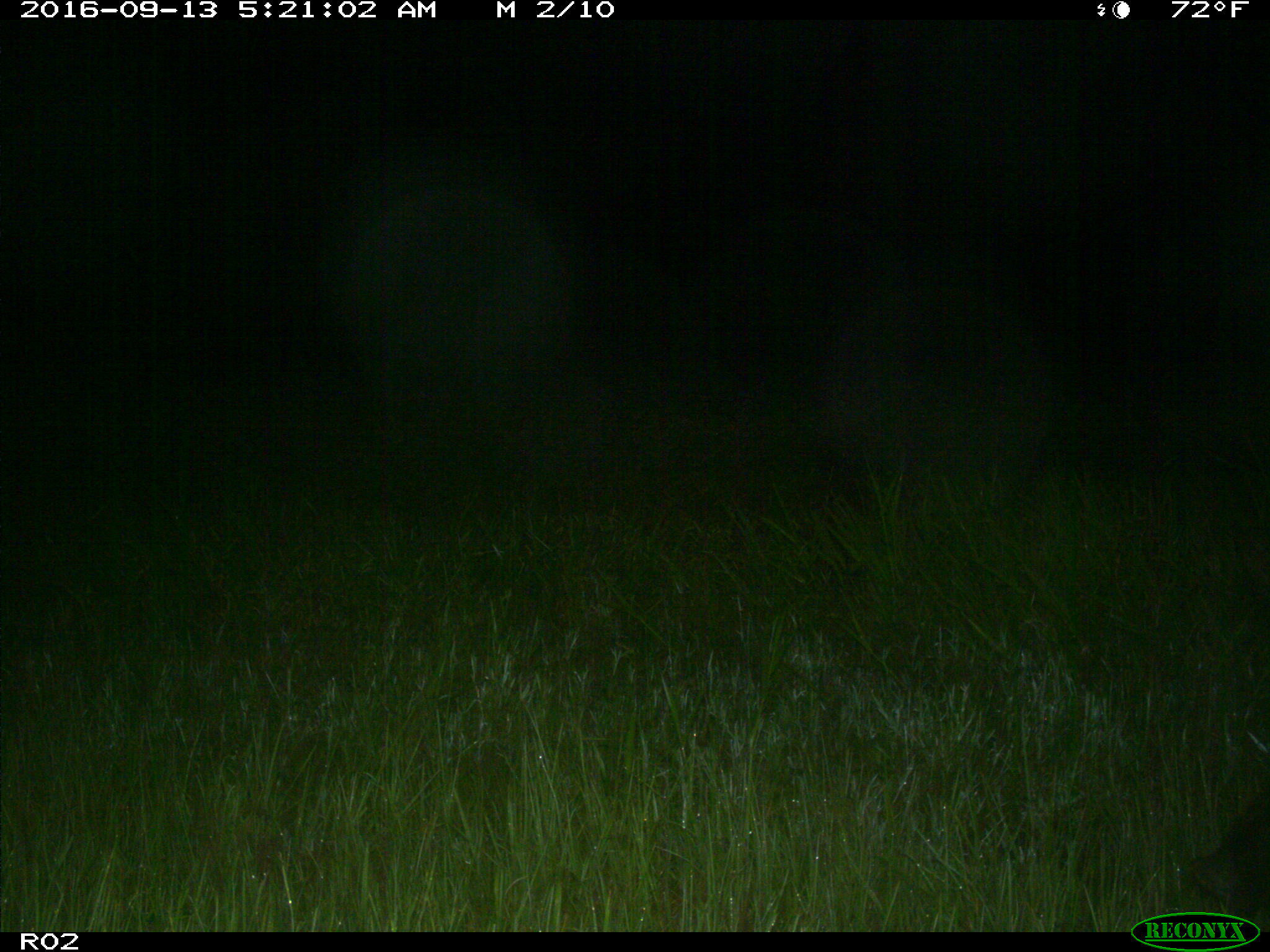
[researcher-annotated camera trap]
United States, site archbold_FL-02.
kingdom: Animalia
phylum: Chordata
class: Mammalia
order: Artiodactyla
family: Suidae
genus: Sus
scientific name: Sus scrofa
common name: wild boar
Sus scrofa (wild boar).